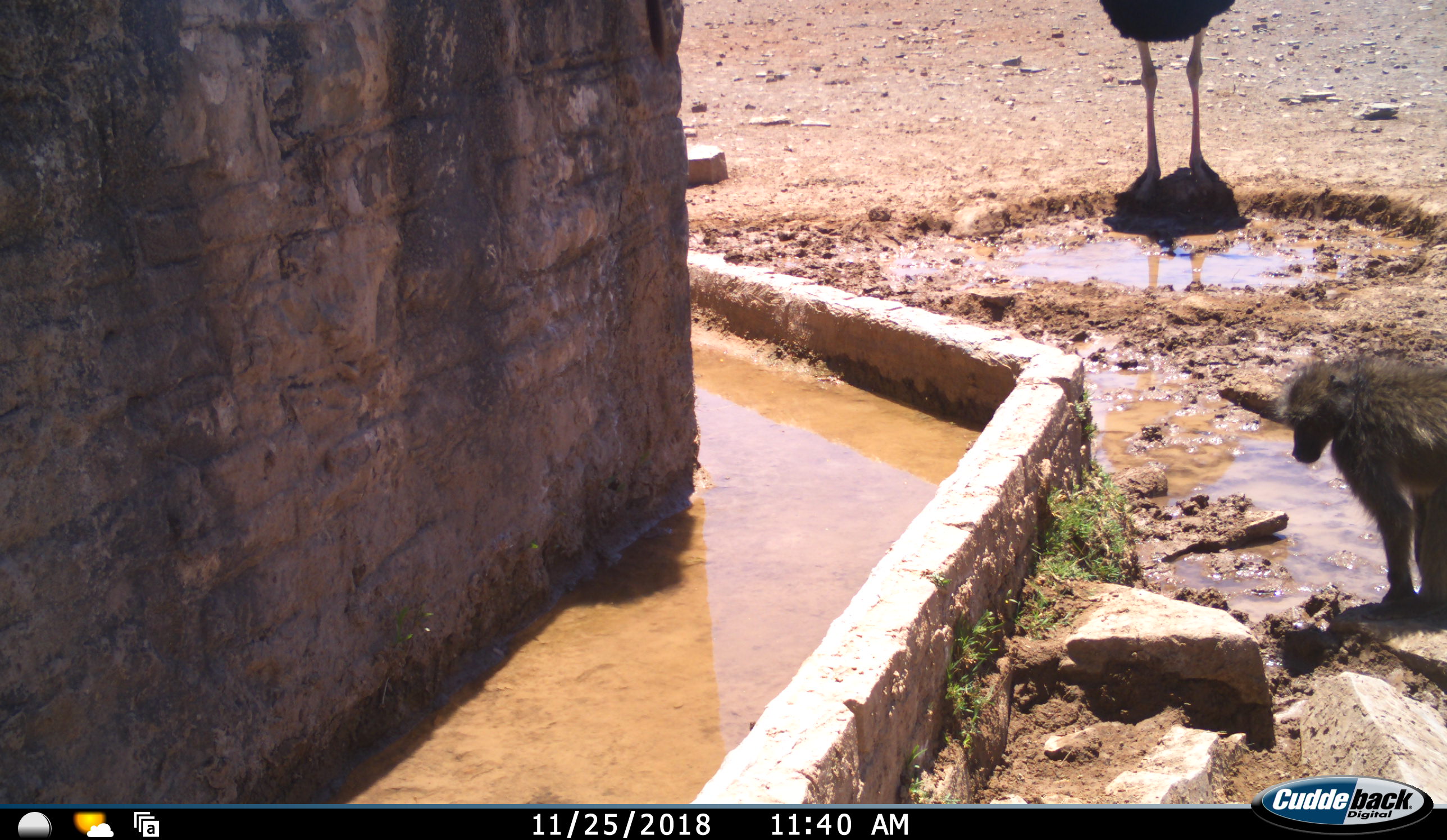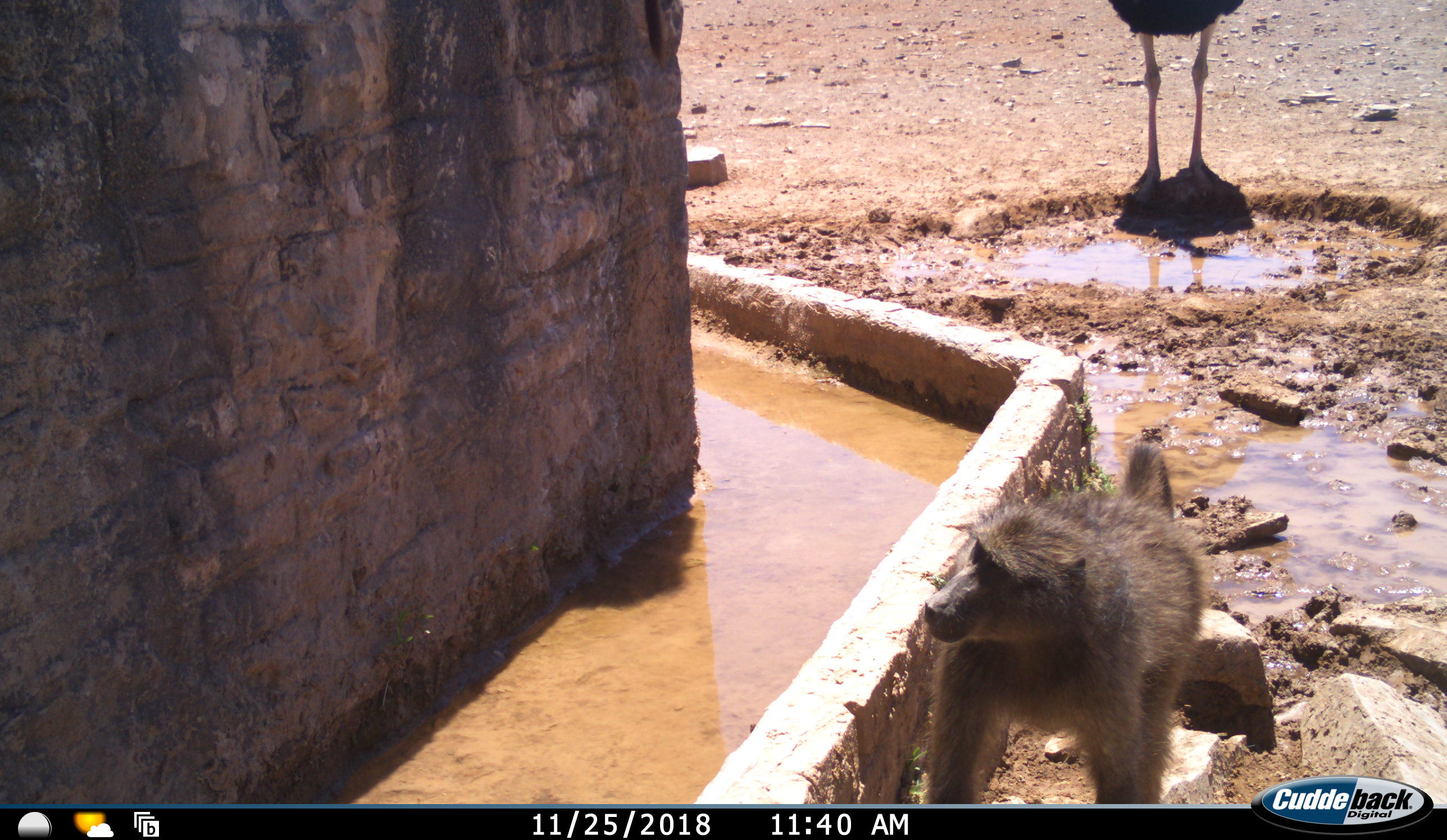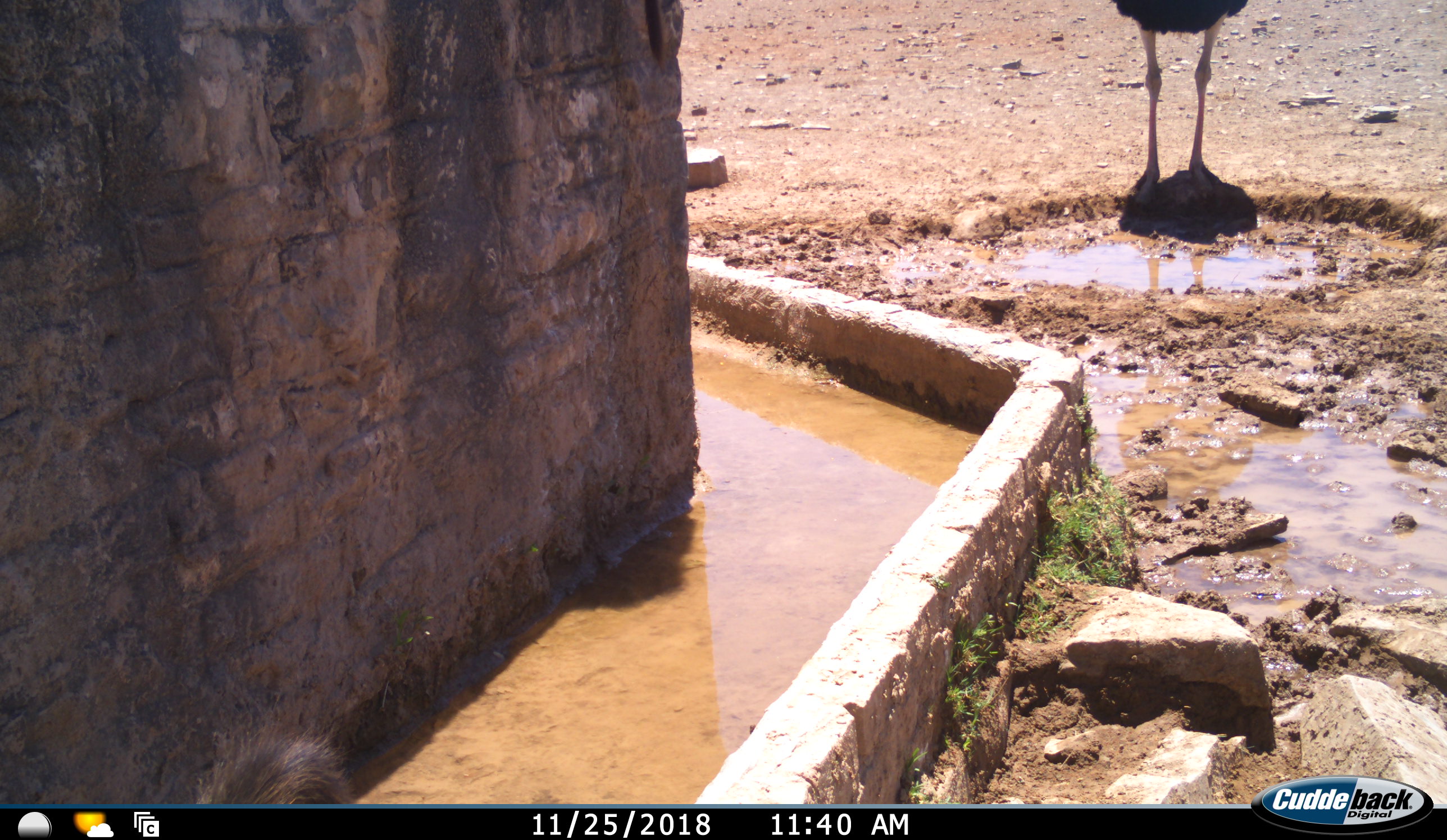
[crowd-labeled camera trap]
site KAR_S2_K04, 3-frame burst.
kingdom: Animalia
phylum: Chordata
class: Mammalia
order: Primates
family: Cercopithecidae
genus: Papio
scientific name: Papio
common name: baboon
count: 1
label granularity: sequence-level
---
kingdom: Animalia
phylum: Chordata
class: Aves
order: Struthioniformes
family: Struthionidae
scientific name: Struthionidae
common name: ostrich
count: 1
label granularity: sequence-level